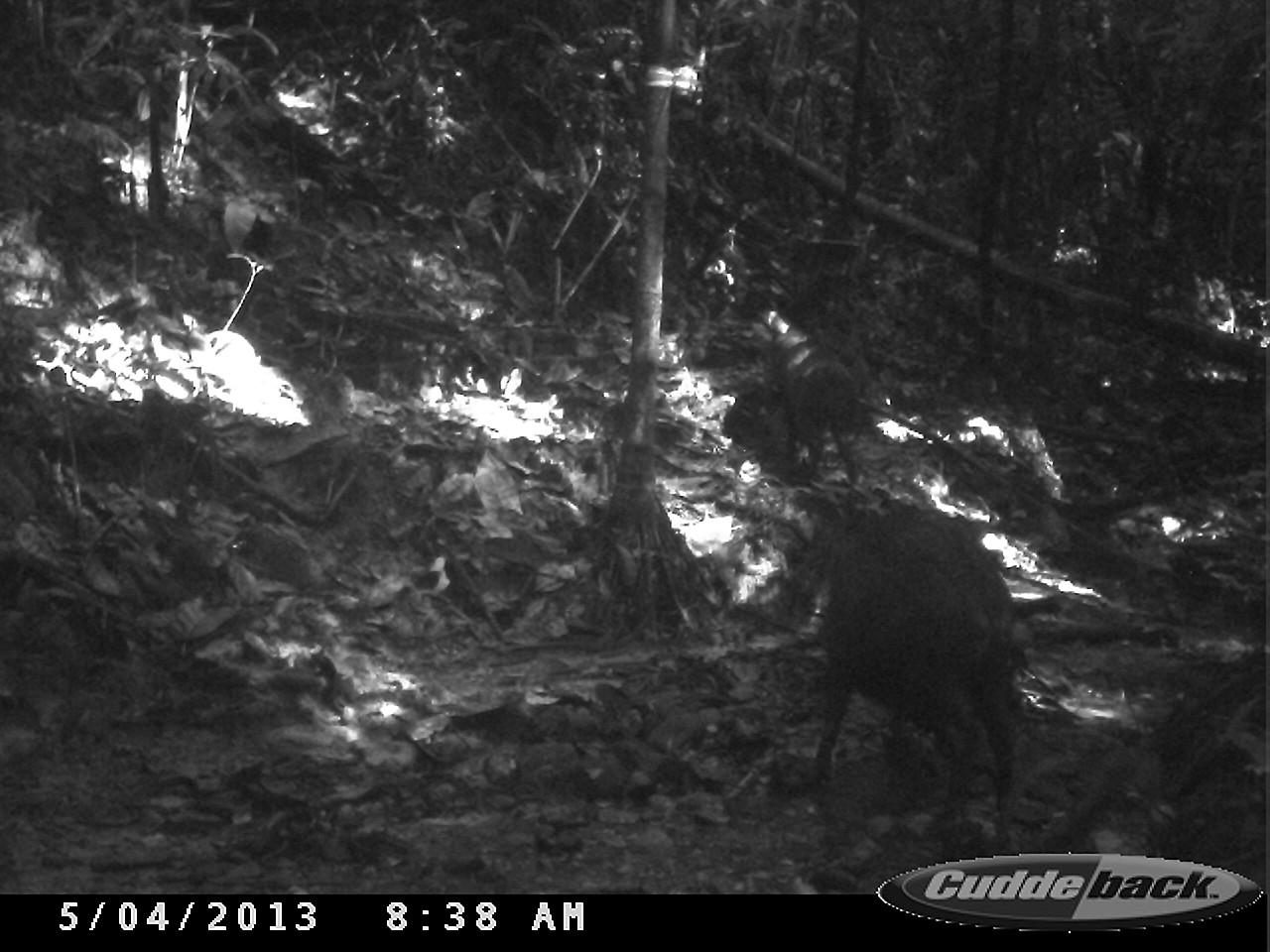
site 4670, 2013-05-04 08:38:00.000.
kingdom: Animalia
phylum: Chordata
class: Mammalia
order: Artiodactyla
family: Tayassuidae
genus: Pecari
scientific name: Pecari tajacu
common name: collared peccary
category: tayassu tajacu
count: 3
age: adult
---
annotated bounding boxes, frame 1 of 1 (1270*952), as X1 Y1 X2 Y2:
tayassu tajacu: 795 500 1027 853; 769 328 860 487